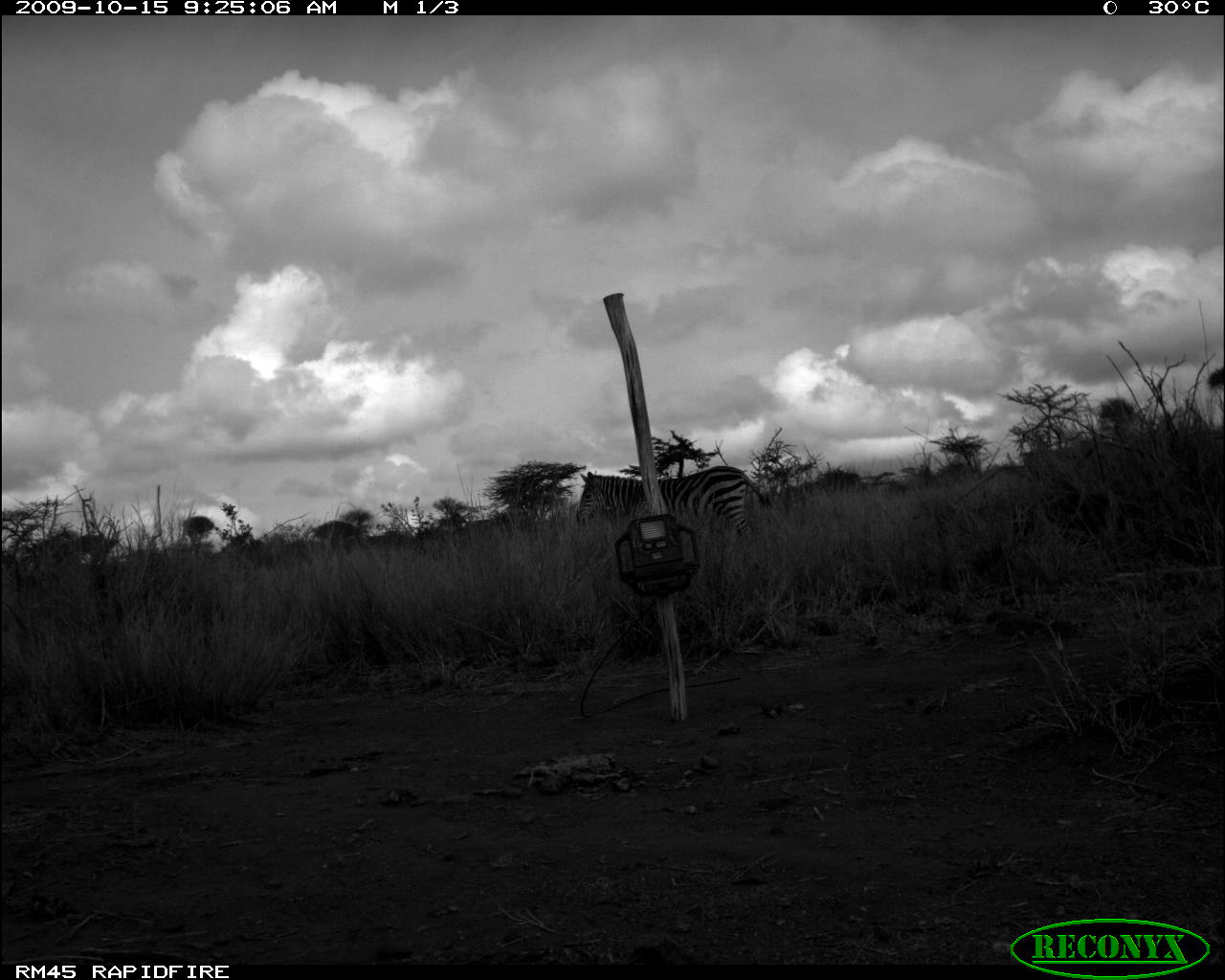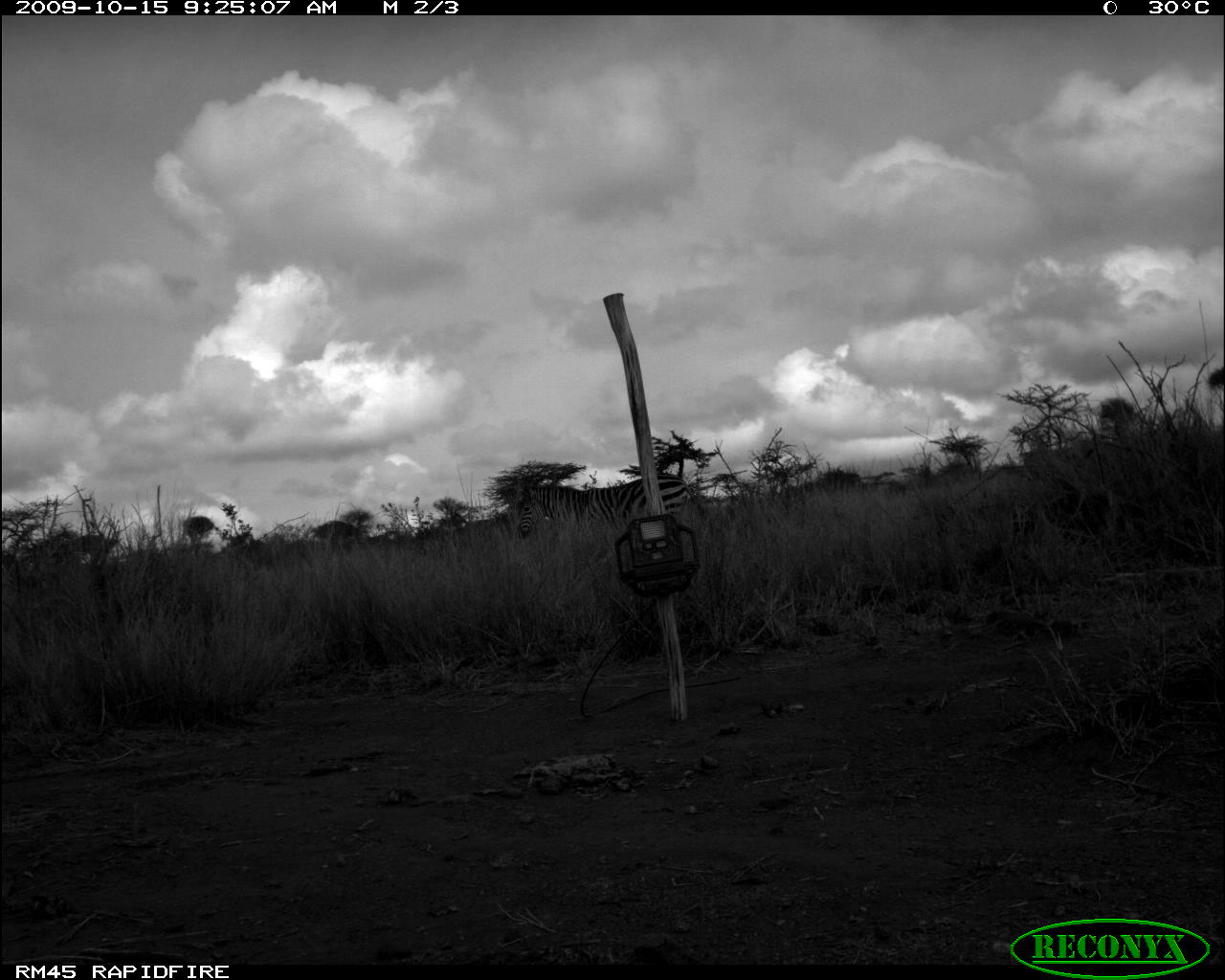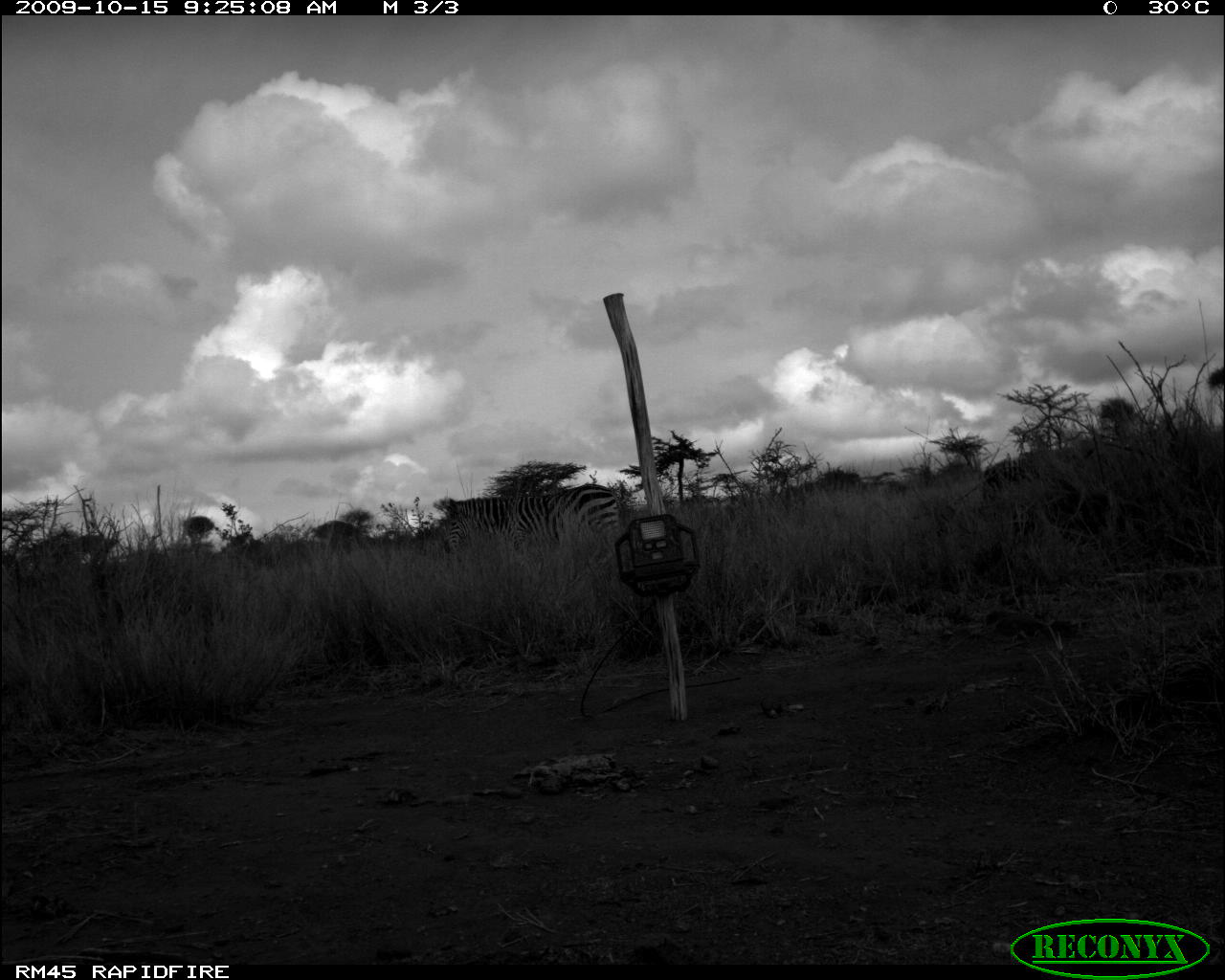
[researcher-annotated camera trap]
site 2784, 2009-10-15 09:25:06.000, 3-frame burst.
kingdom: Animalia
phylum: Chordata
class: Mammalia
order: Perissodactyla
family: Equidae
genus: Equus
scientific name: Equus quagga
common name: plains zebra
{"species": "Equus quagga (plains zebra)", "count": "1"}